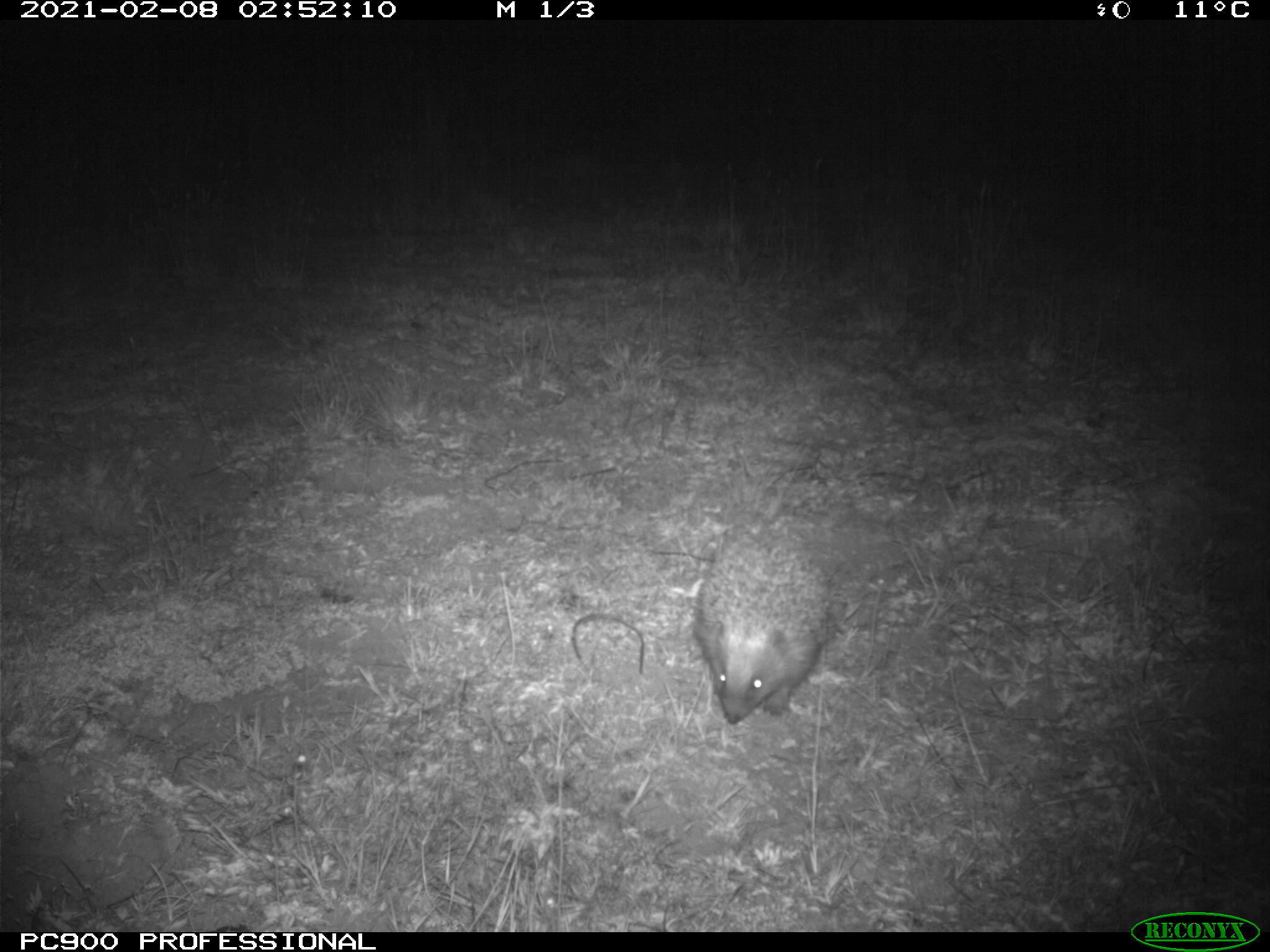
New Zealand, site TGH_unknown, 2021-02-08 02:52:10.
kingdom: Animalia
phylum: Chordata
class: Mammalia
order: Eulipotyphla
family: Erinaceidae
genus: Erinaceus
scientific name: Erinaceus europaeus europaeus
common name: european hedgehog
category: hedgehog